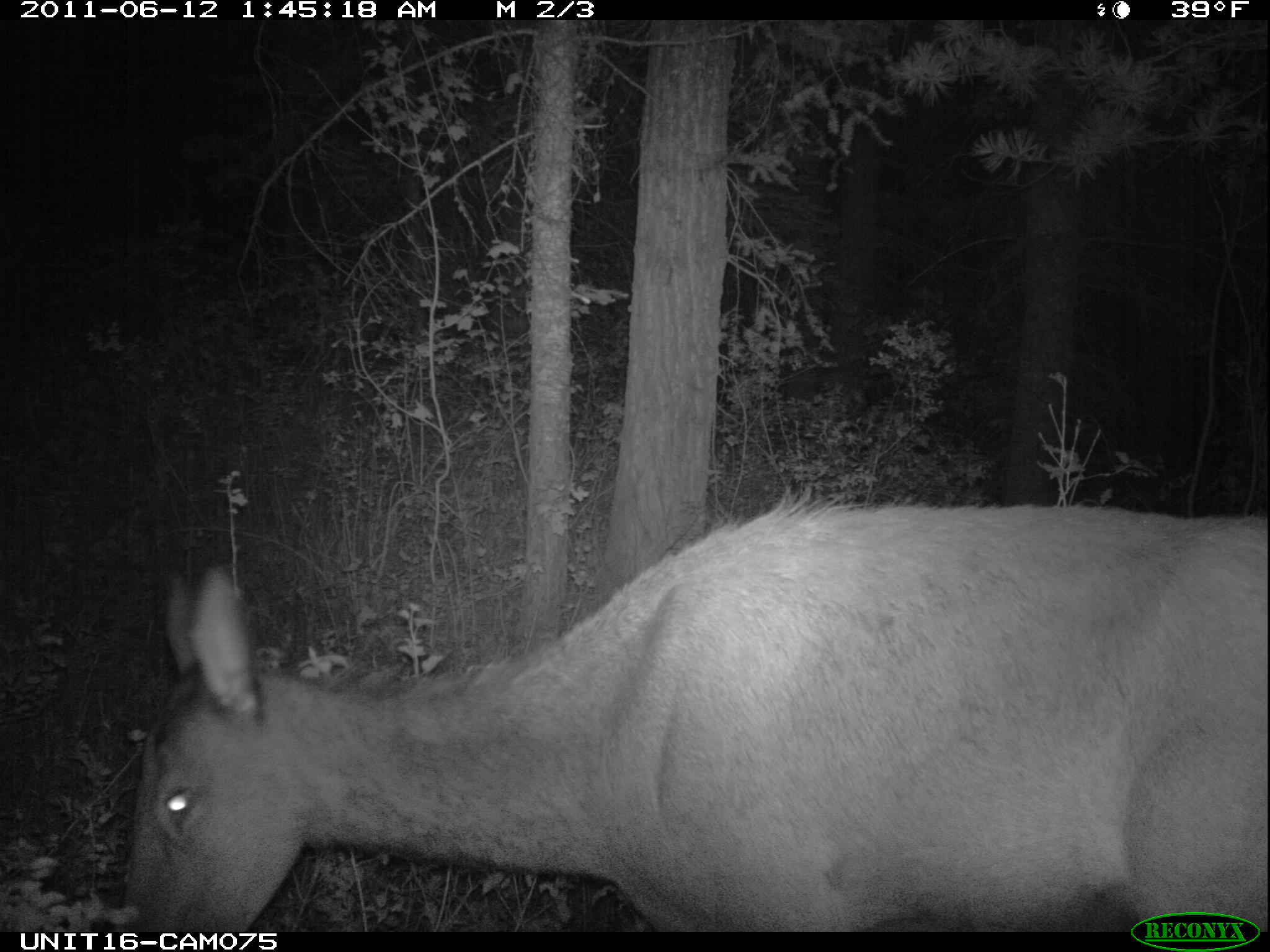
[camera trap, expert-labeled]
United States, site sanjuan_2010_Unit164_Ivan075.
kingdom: Animalia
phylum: Chordata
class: Mammalia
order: Artiodactyla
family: Cervidae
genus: Cervus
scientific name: Cervus elaphus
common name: red deer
Cervus elaphus (red deer).